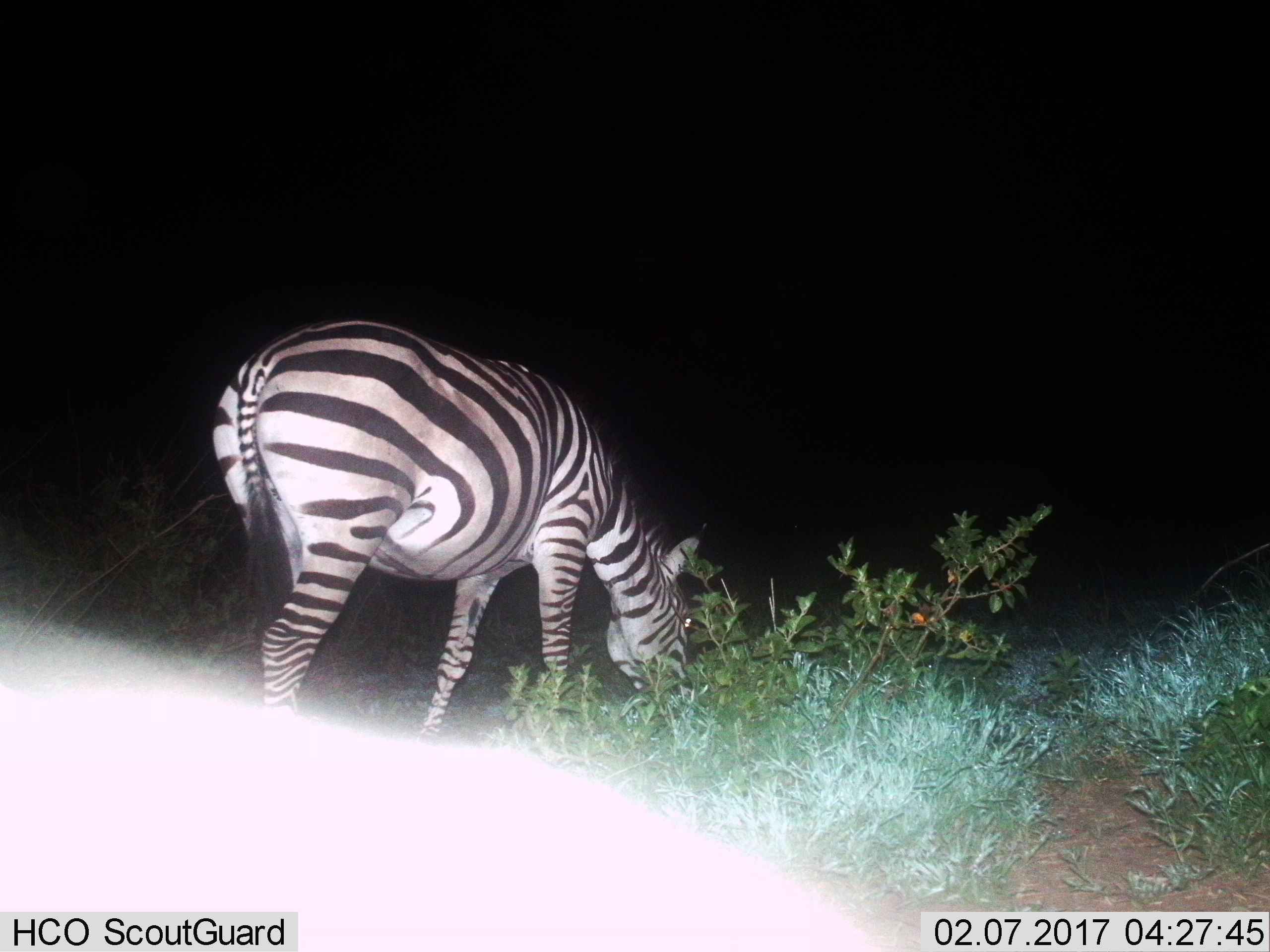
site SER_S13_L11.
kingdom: Animalia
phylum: Chordata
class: Mammalia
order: Perissodactyla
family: Equidae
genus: Equus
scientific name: Equus quagga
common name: plains zebra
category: zebraplains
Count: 1.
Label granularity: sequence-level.